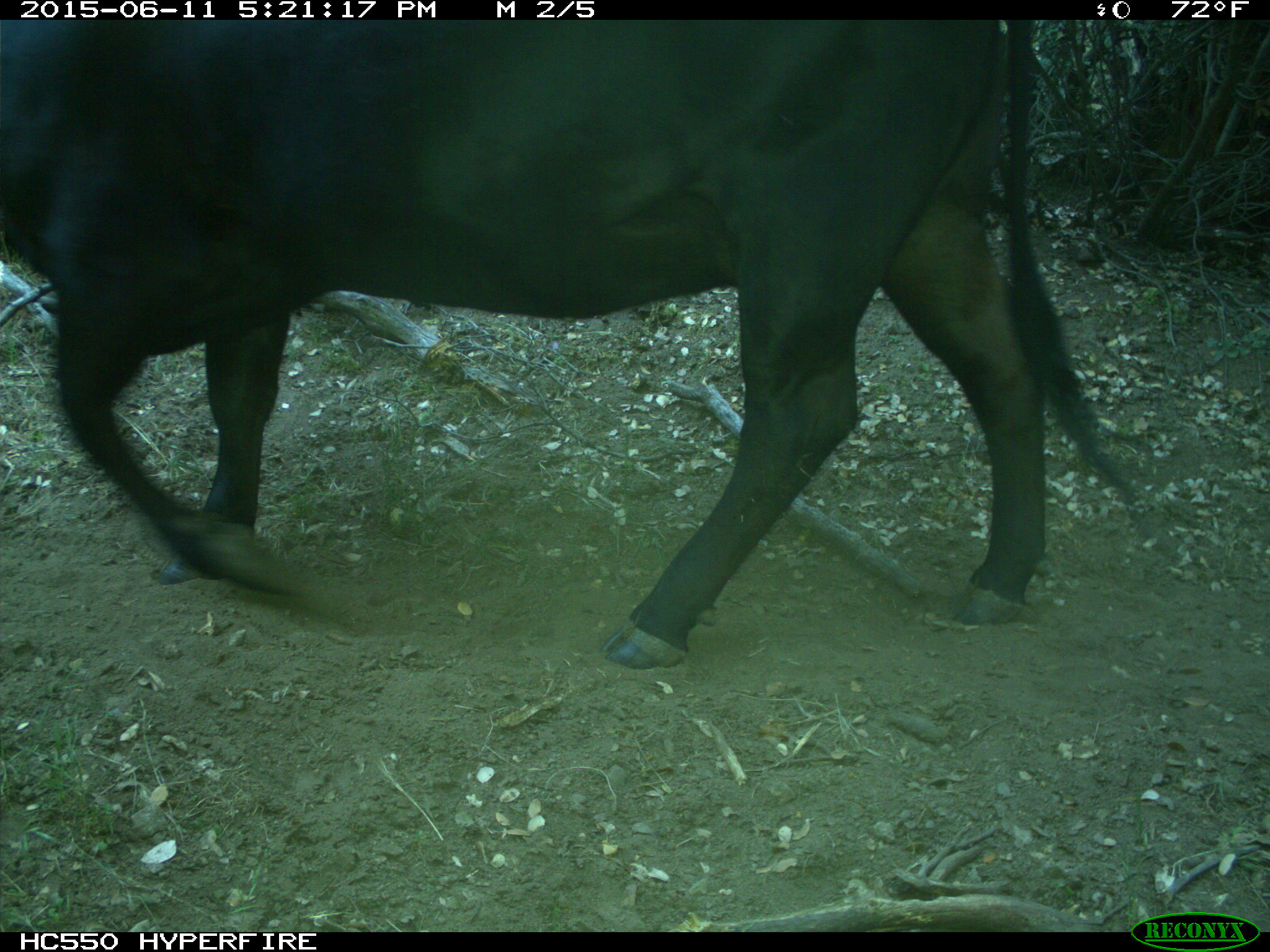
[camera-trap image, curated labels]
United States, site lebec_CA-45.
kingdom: Animalia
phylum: Chordata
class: Mammalia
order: Artiodactyla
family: Bovidae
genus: Bos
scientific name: Bos taurus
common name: domestic cow